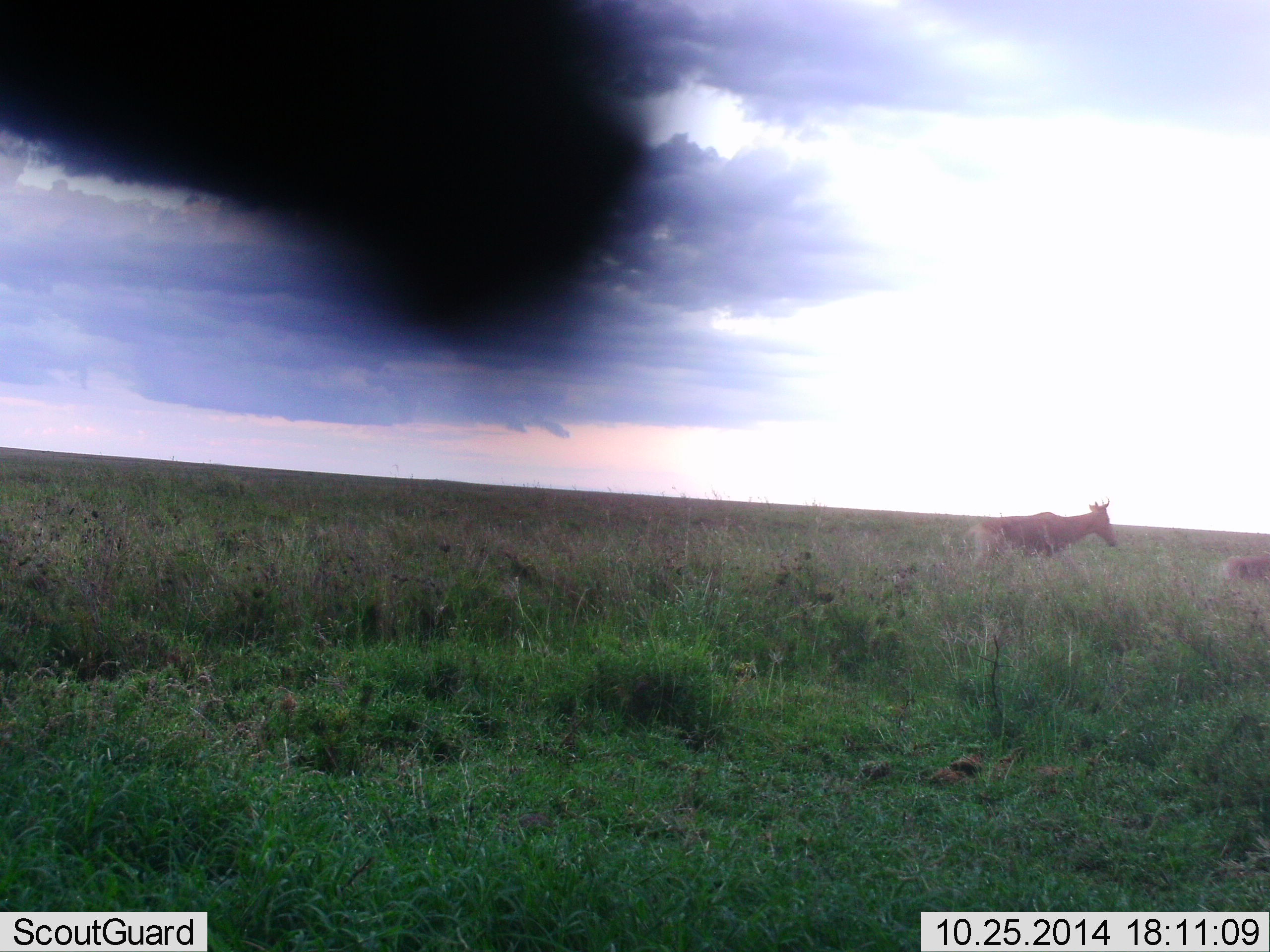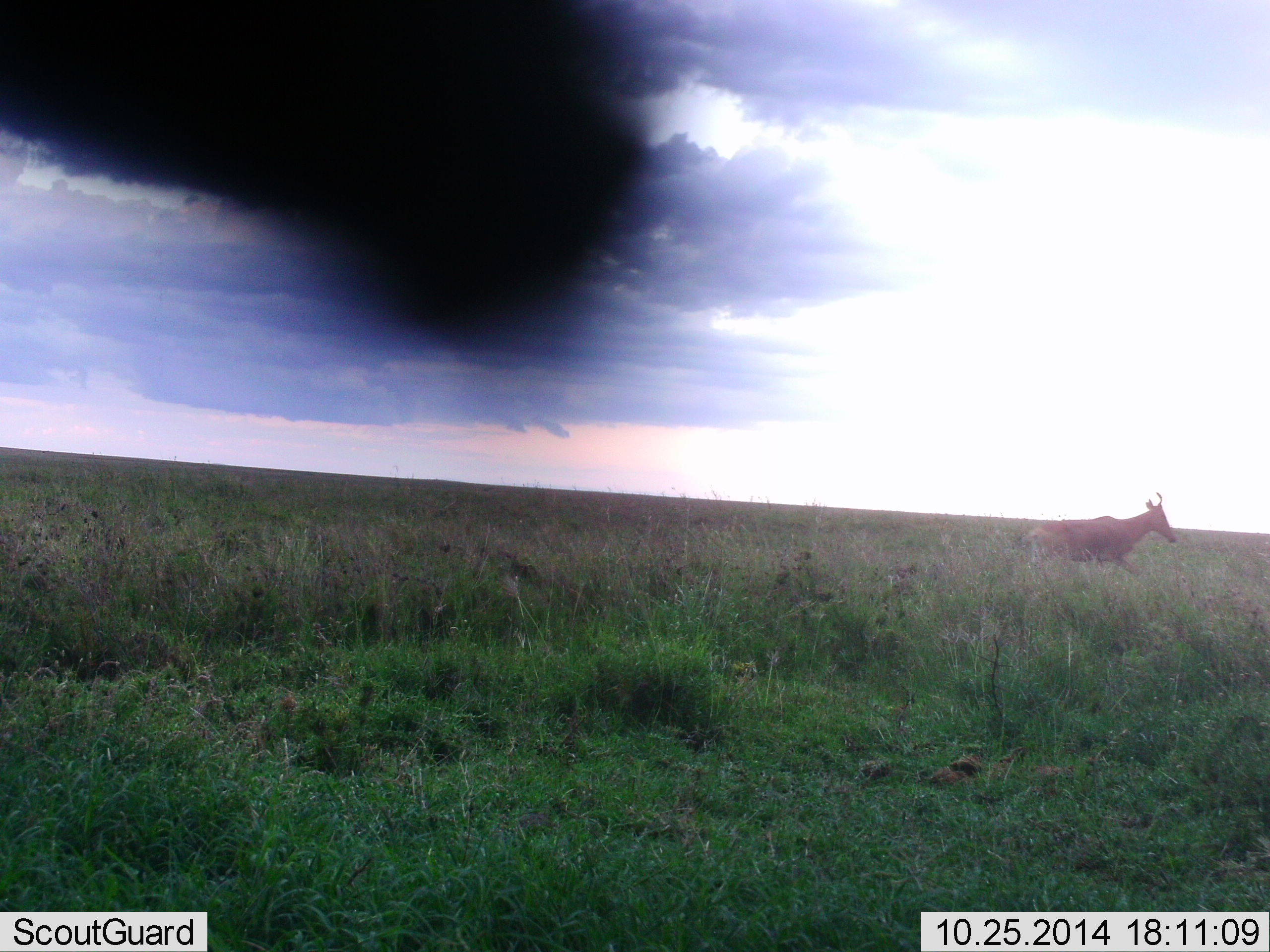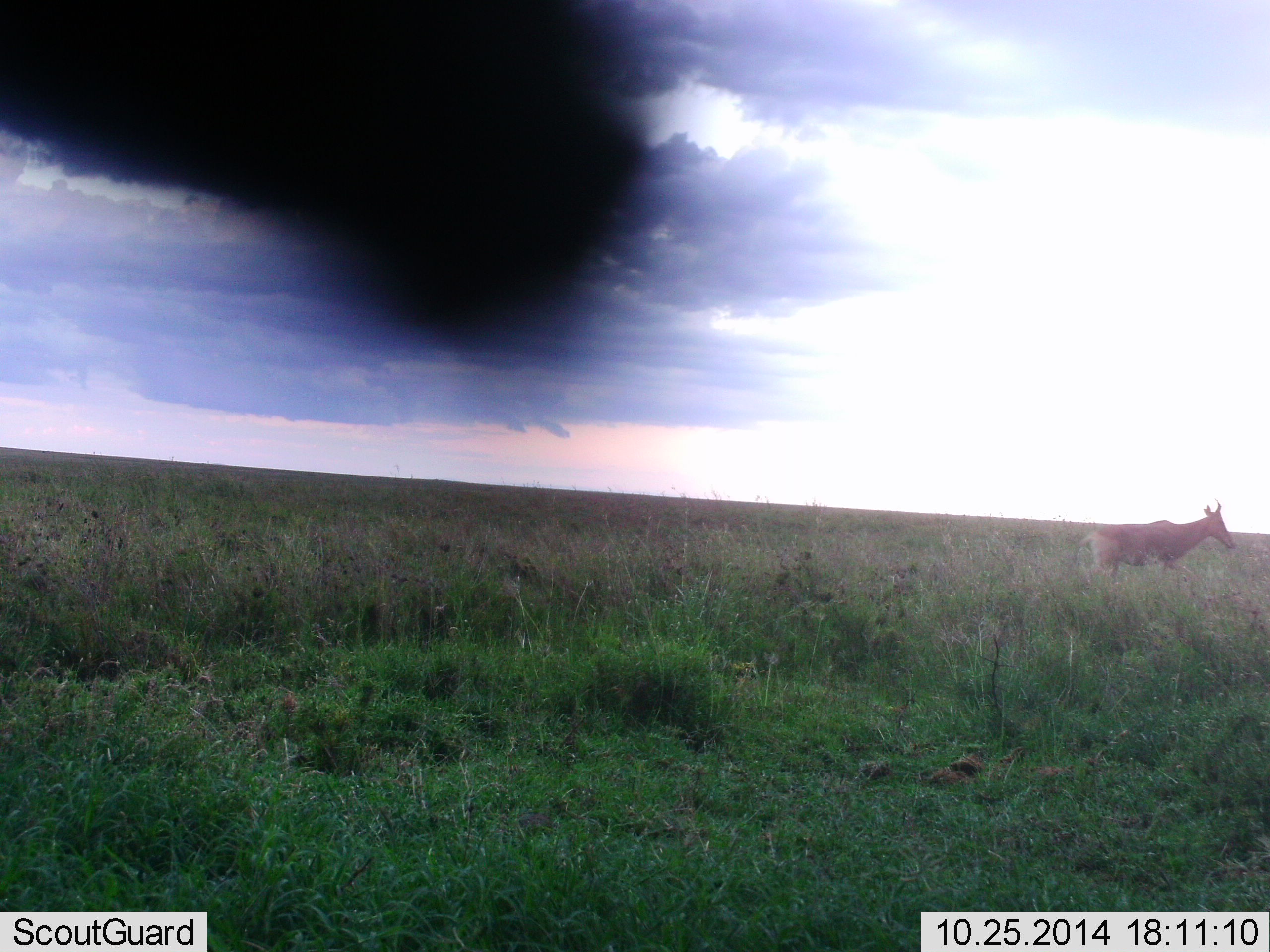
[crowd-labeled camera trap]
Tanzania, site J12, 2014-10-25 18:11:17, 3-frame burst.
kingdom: Animalia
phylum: Chordata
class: Mammalia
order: Artiodactyla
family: Bovidae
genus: Alcelaphus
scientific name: Alcelaphus buselaphus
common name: hartebeest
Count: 2.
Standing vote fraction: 10%.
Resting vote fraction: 0%.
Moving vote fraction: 100%.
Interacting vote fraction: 10%.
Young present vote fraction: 10%.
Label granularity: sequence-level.